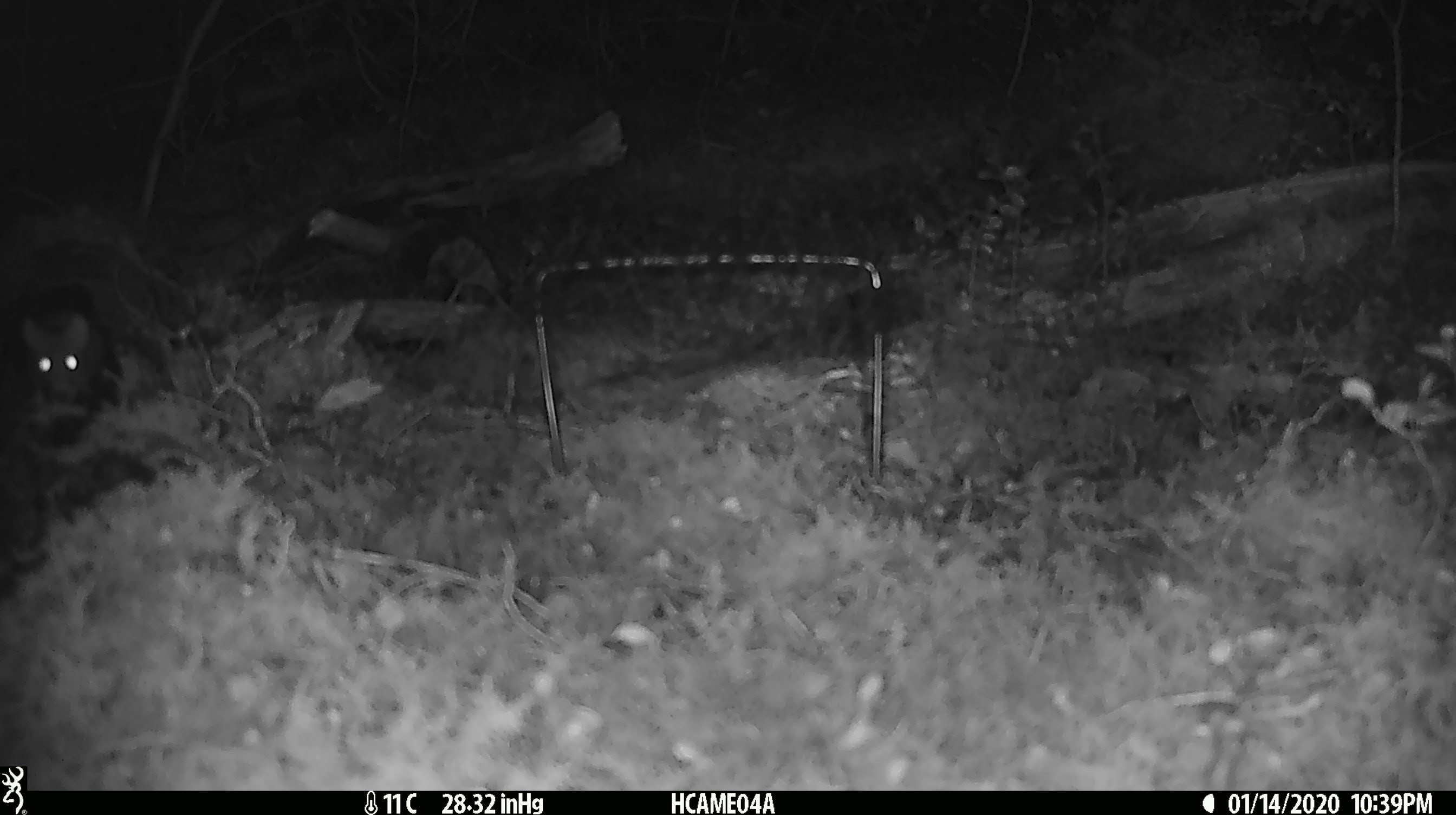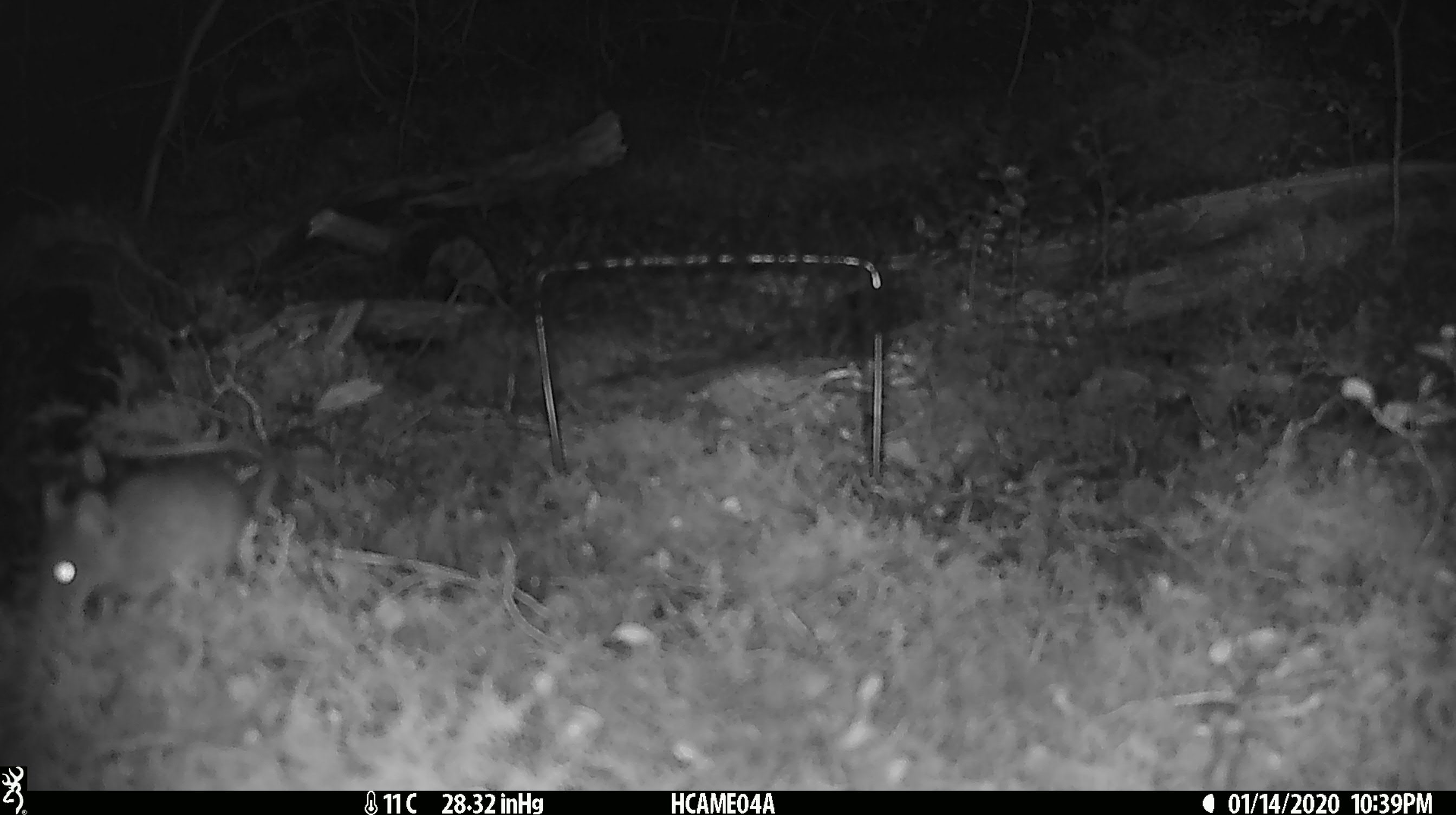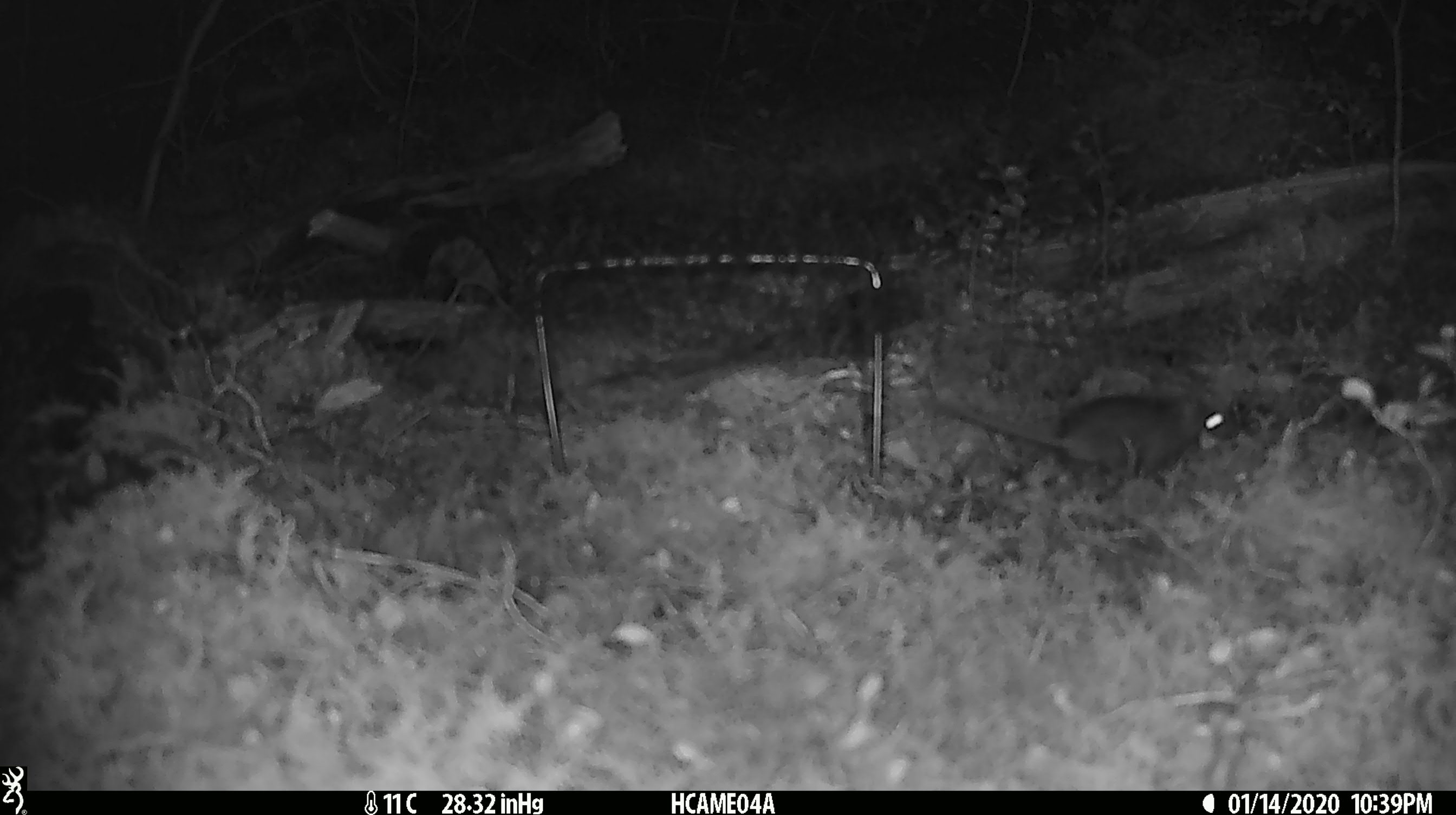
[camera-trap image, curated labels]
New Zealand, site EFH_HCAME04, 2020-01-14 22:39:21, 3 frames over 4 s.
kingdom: Animalia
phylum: Chordata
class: Mammalia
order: Rodentia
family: Muridae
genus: Mus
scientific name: Mus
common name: mouse